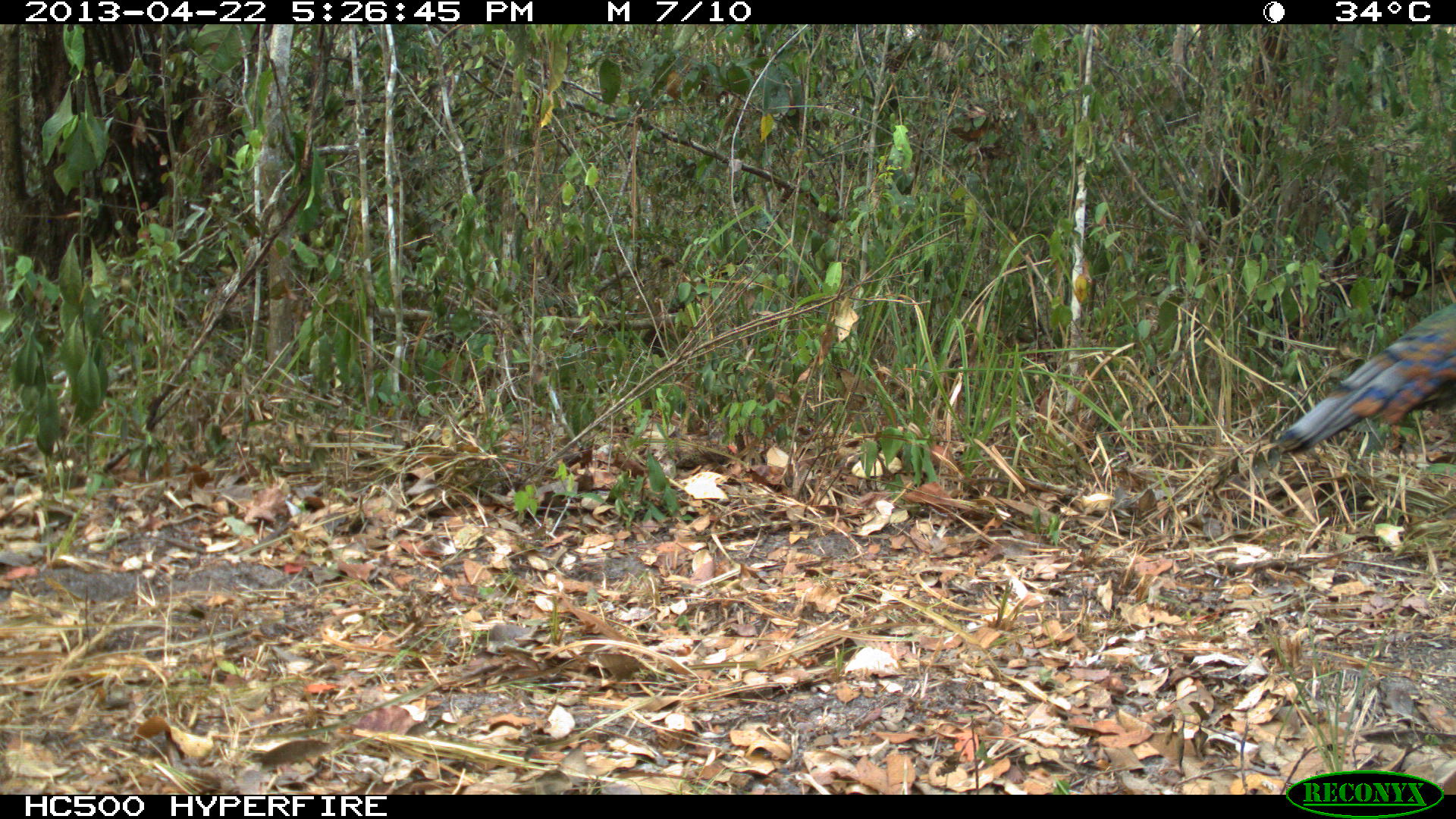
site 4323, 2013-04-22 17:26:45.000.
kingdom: Animalia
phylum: Chordata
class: Aves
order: Galliformes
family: Phasianidae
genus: Meleagris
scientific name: Meleagris ocellata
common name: ocellated turkey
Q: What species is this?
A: Meleagris ocellata (ocellated turkey).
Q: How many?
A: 1.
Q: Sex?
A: Male.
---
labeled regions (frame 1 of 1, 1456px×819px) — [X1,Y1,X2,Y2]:
meleagris ocellata: [1265,298,1456,465]